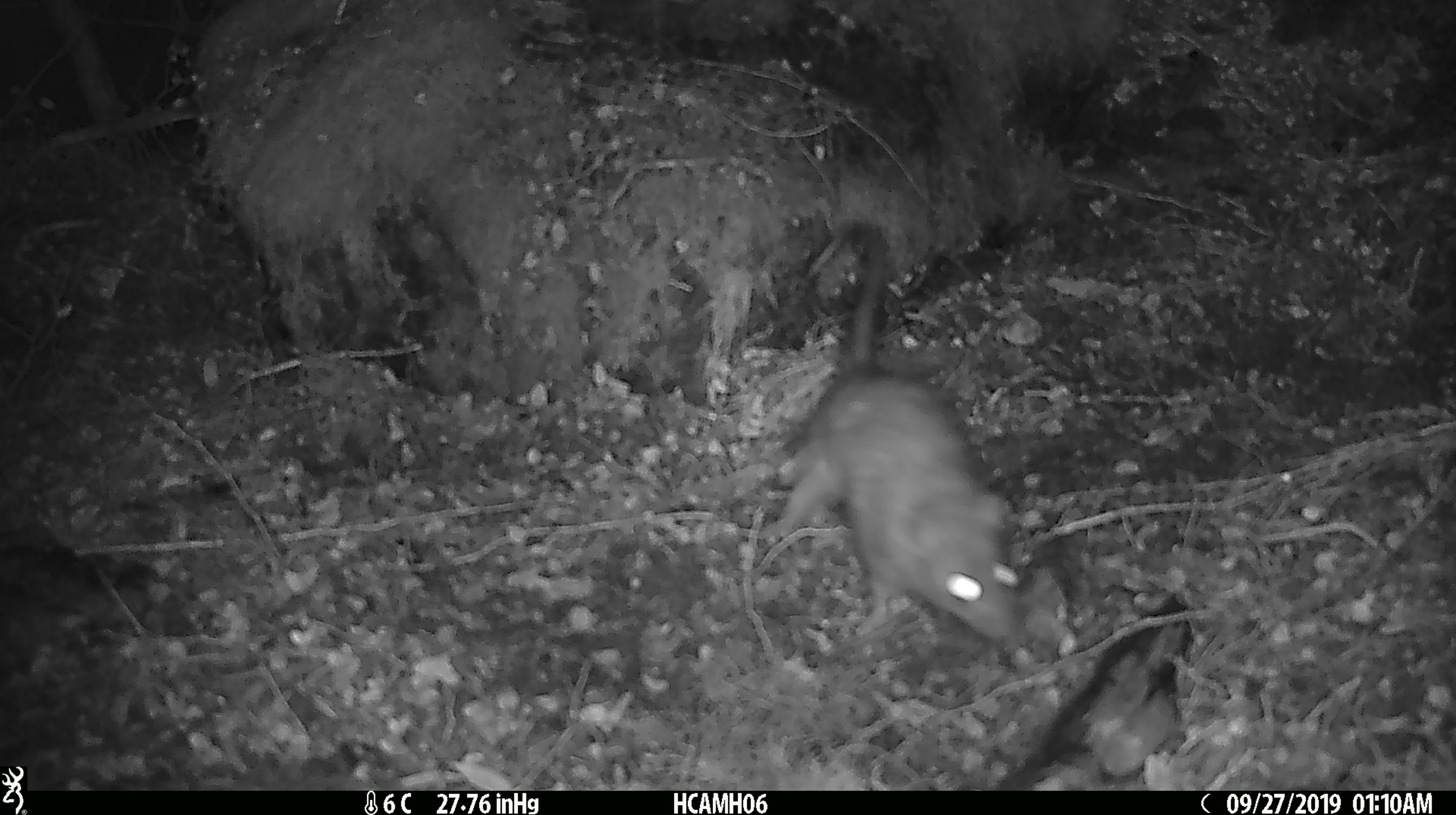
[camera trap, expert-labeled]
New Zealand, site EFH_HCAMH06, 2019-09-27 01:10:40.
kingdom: Animalia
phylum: Chordata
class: Mammalia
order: Rodentia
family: Muridae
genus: Mus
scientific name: Mus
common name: mouse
Mouse (Mus).